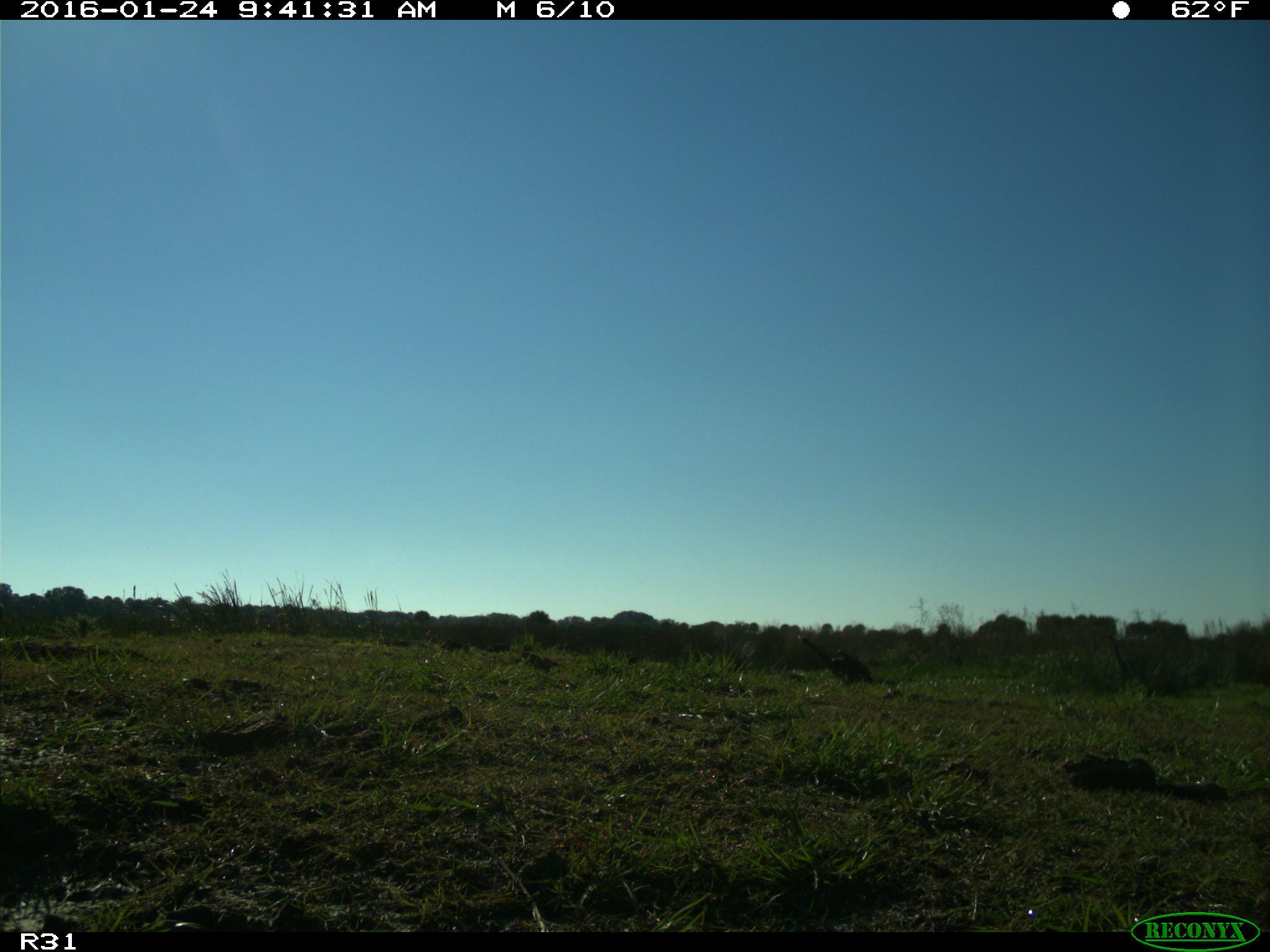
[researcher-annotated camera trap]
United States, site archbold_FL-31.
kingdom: Animalia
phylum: Chordata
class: Aves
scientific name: Aves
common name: birds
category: unidentified bird